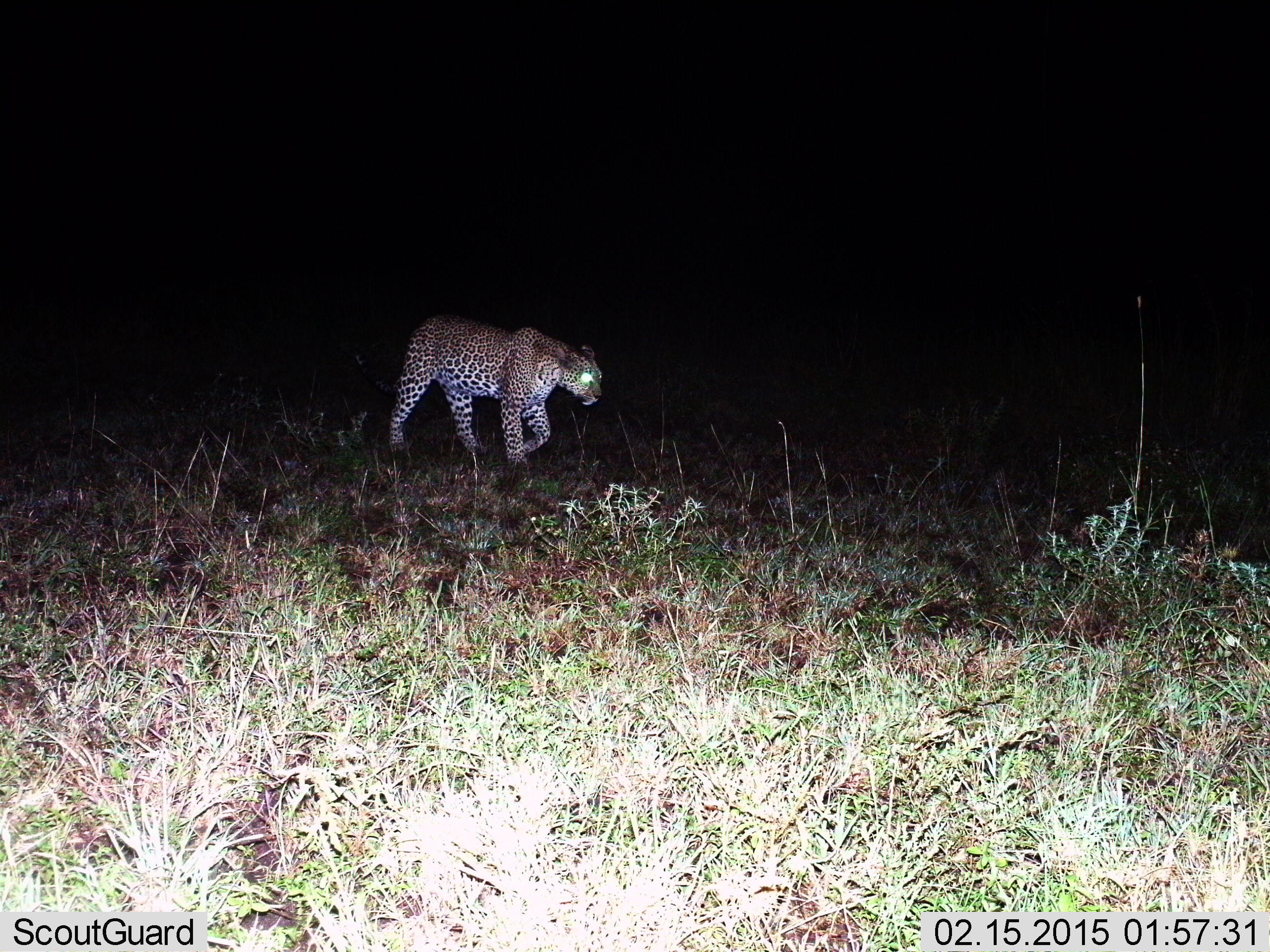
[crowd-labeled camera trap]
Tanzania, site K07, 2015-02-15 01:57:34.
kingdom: Animalia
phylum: Chordata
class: Mammalia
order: Carnivora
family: Felidae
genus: Panthera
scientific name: Panthera pardus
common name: leopard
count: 1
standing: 10%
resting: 0%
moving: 100%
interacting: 0%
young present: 0%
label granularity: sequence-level